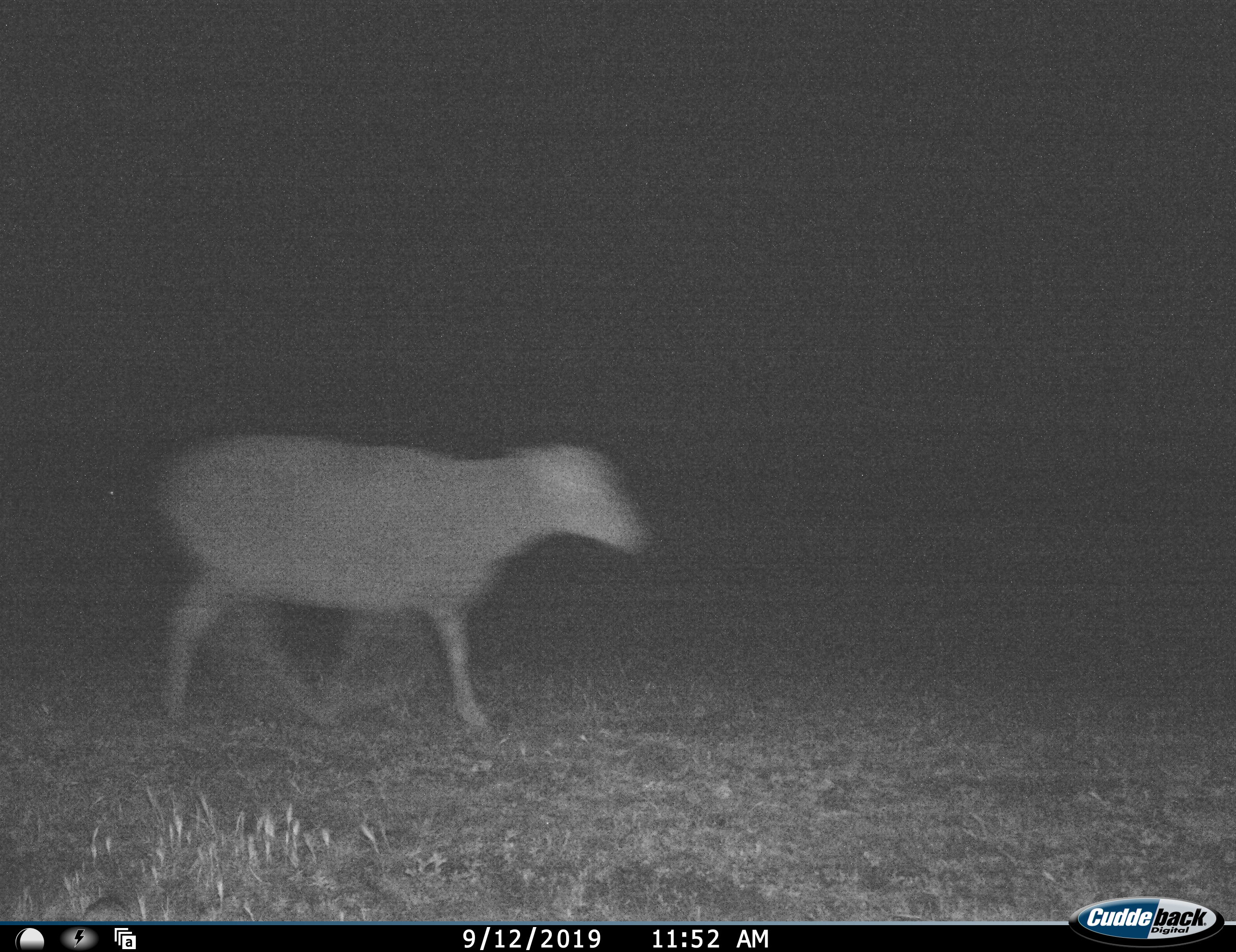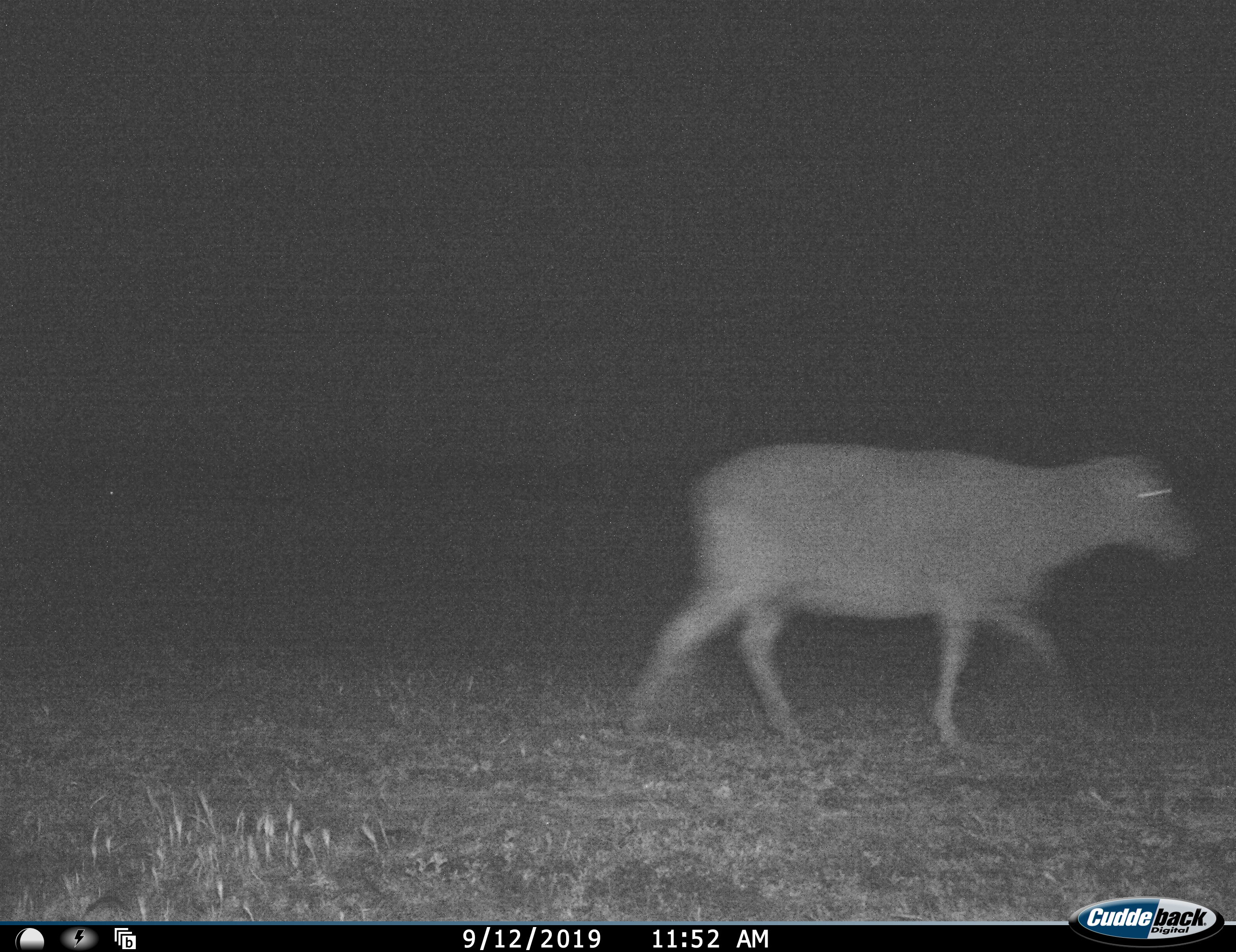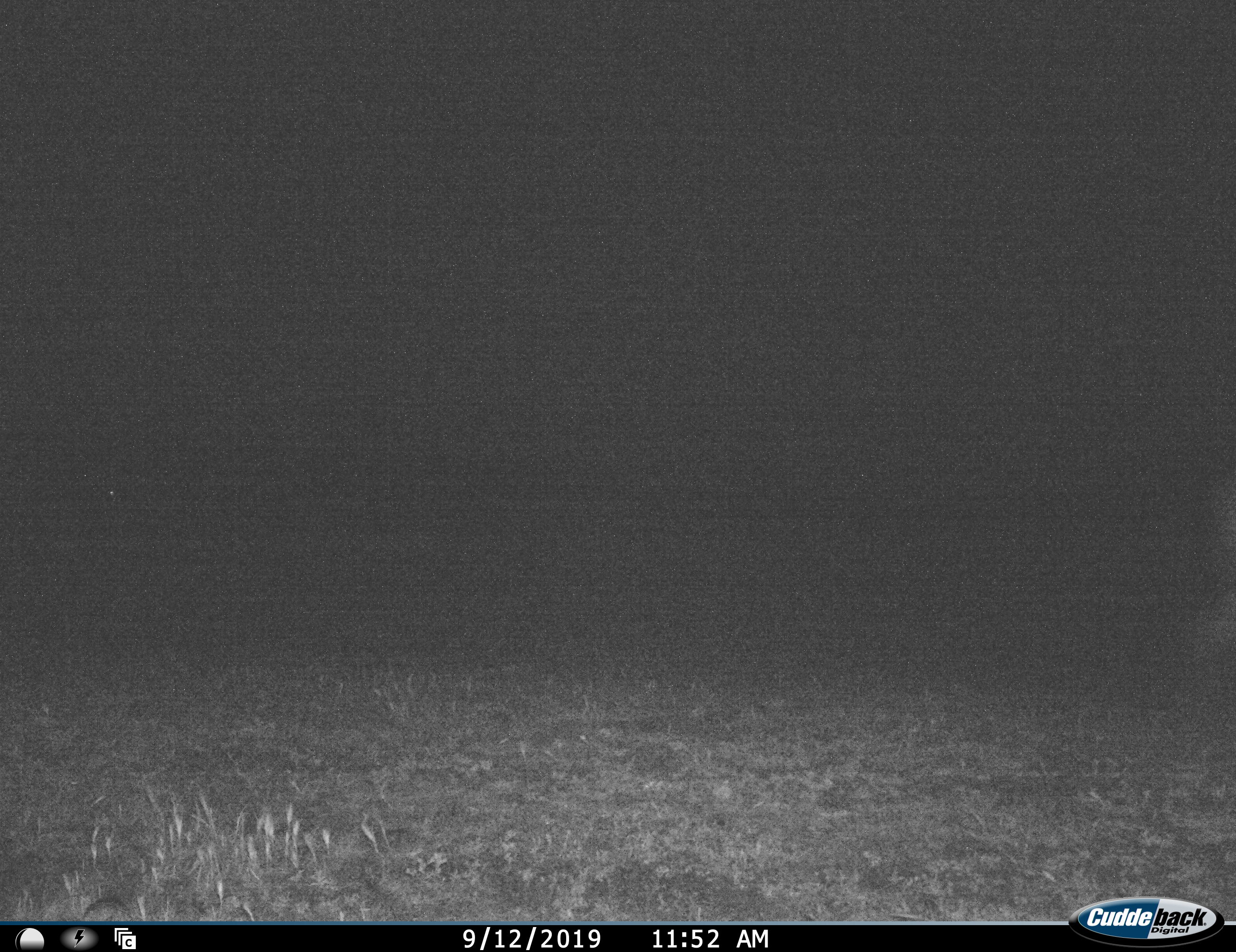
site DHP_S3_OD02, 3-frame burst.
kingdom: Animalia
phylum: Chordata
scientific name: Vertebrata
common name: domestic animal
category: domesticanimal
Domesticanimal (domestic animal) (Vertebrata), count 1. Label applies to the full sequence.